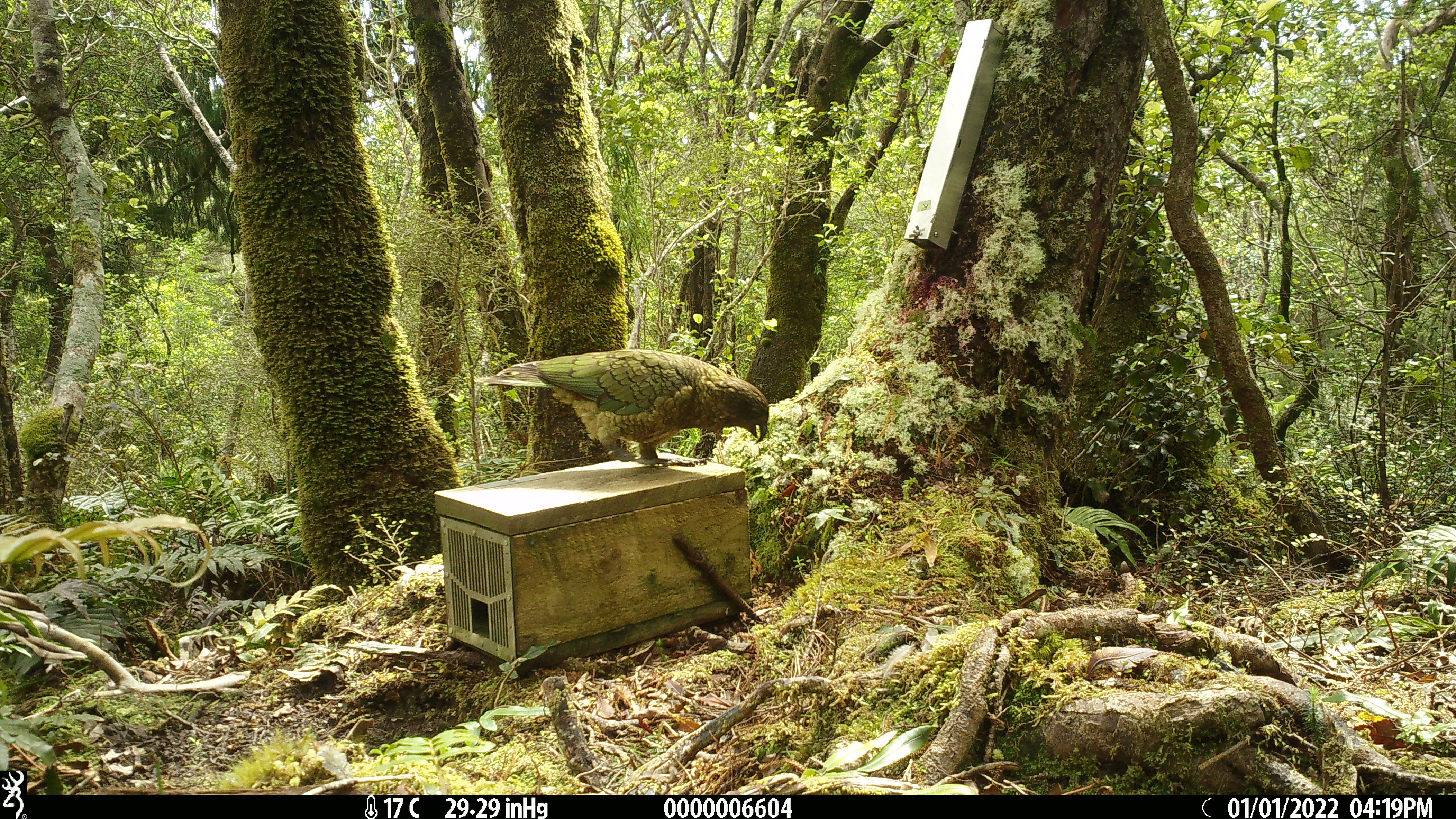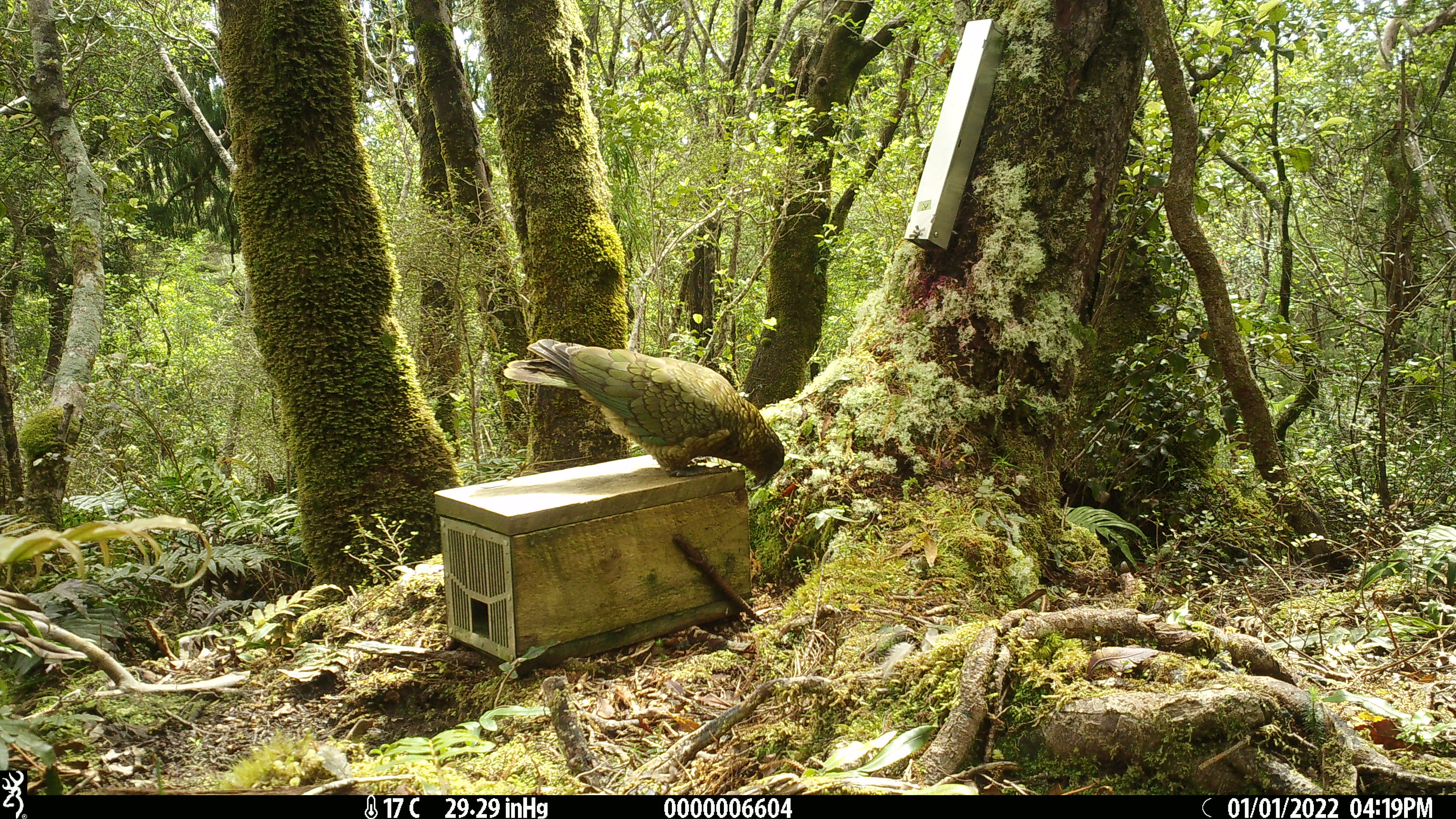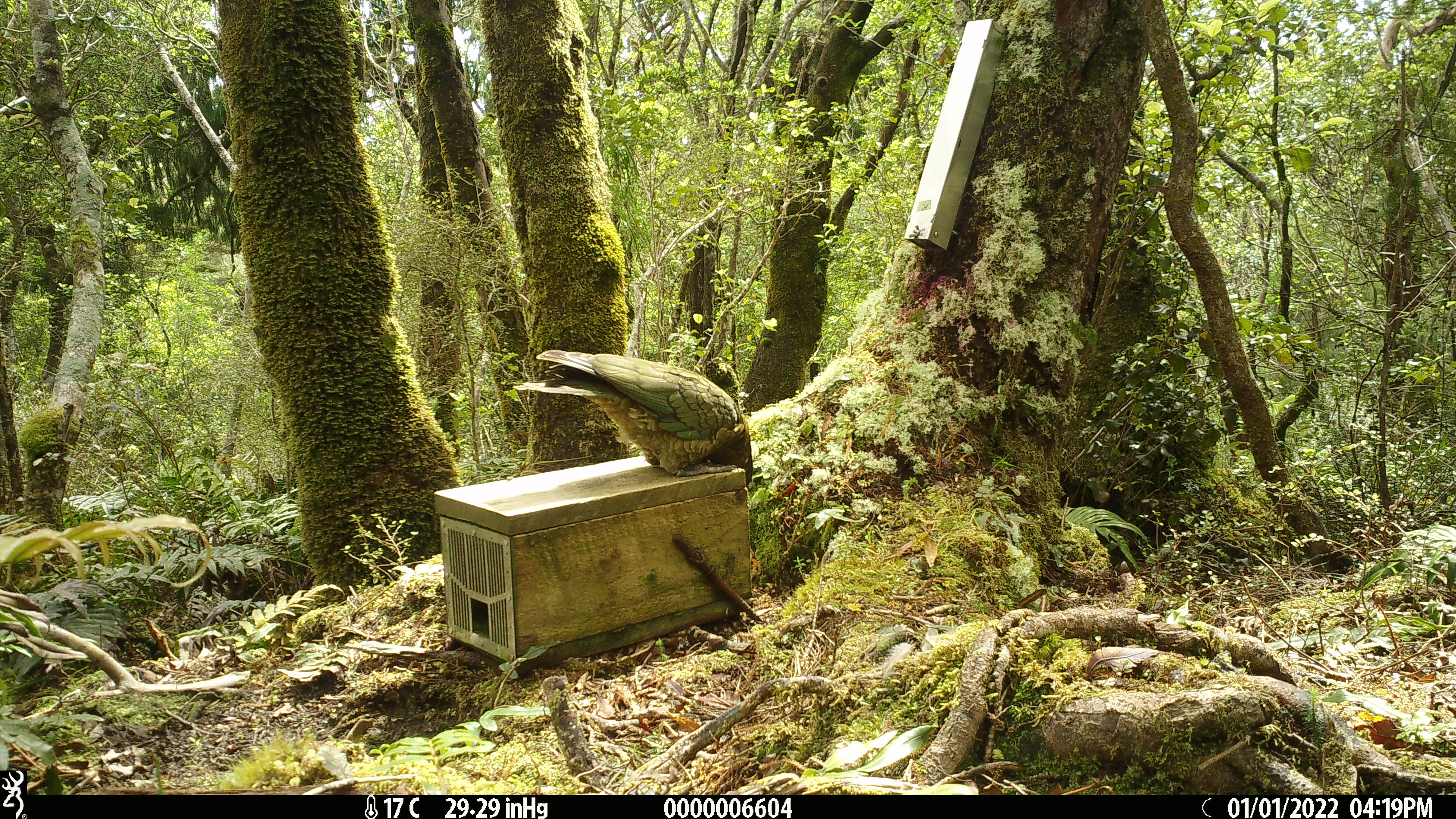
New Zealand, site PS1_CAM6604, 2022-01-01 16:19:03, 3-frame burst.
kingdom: Animalia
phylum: Chordata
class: Aves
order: Psittaciformes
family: Strigopidae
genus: Nestor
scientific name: Nestor notabilis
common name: kea